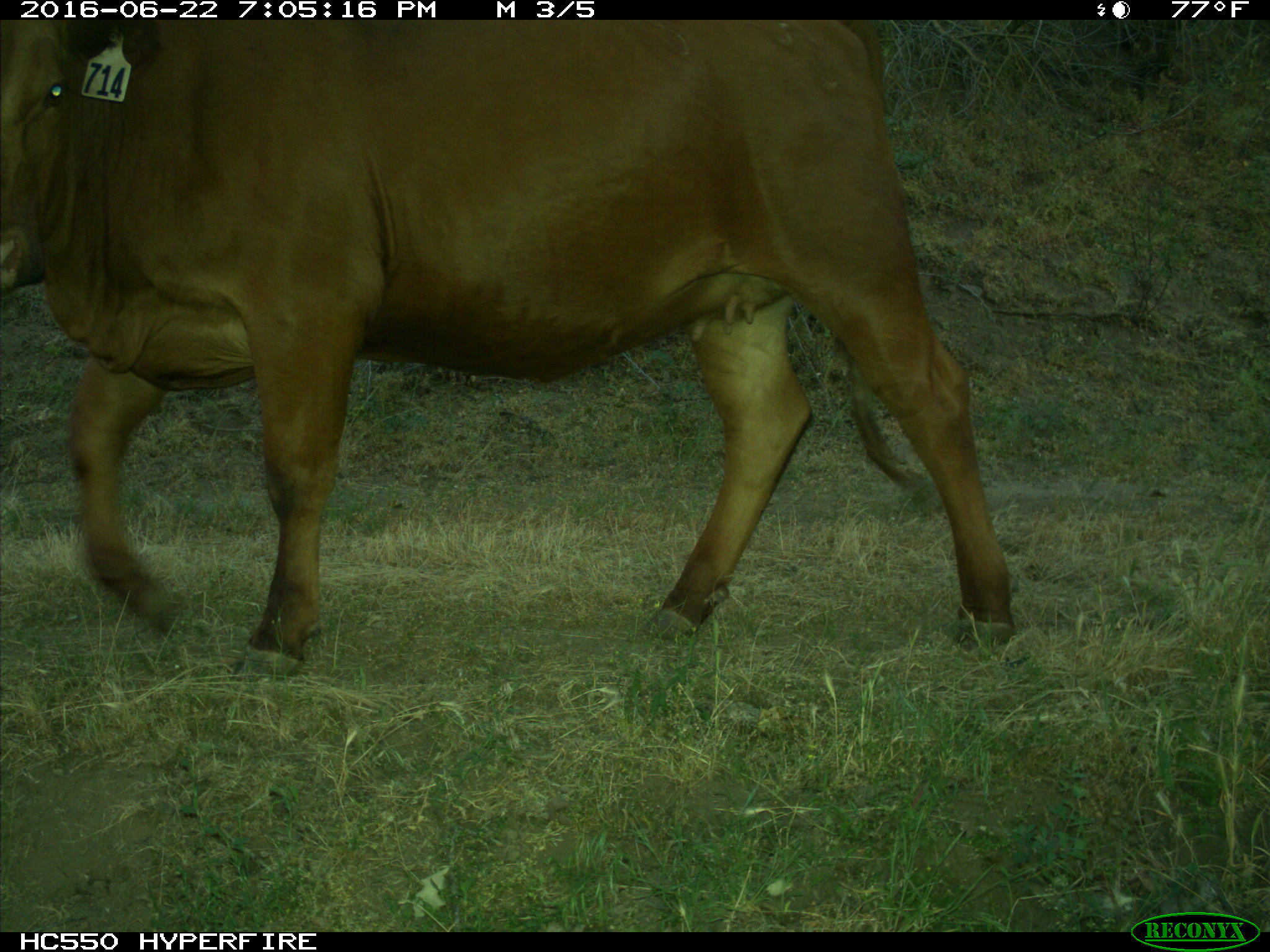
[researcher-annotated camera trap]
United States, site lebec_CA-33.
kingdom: Animalia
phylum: Chordata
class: Mammalia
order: Artiodactyla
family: Bovidae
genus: Bos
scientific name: Bos taurus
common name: domestic cow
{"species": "Bos taurus (domestic cow)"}